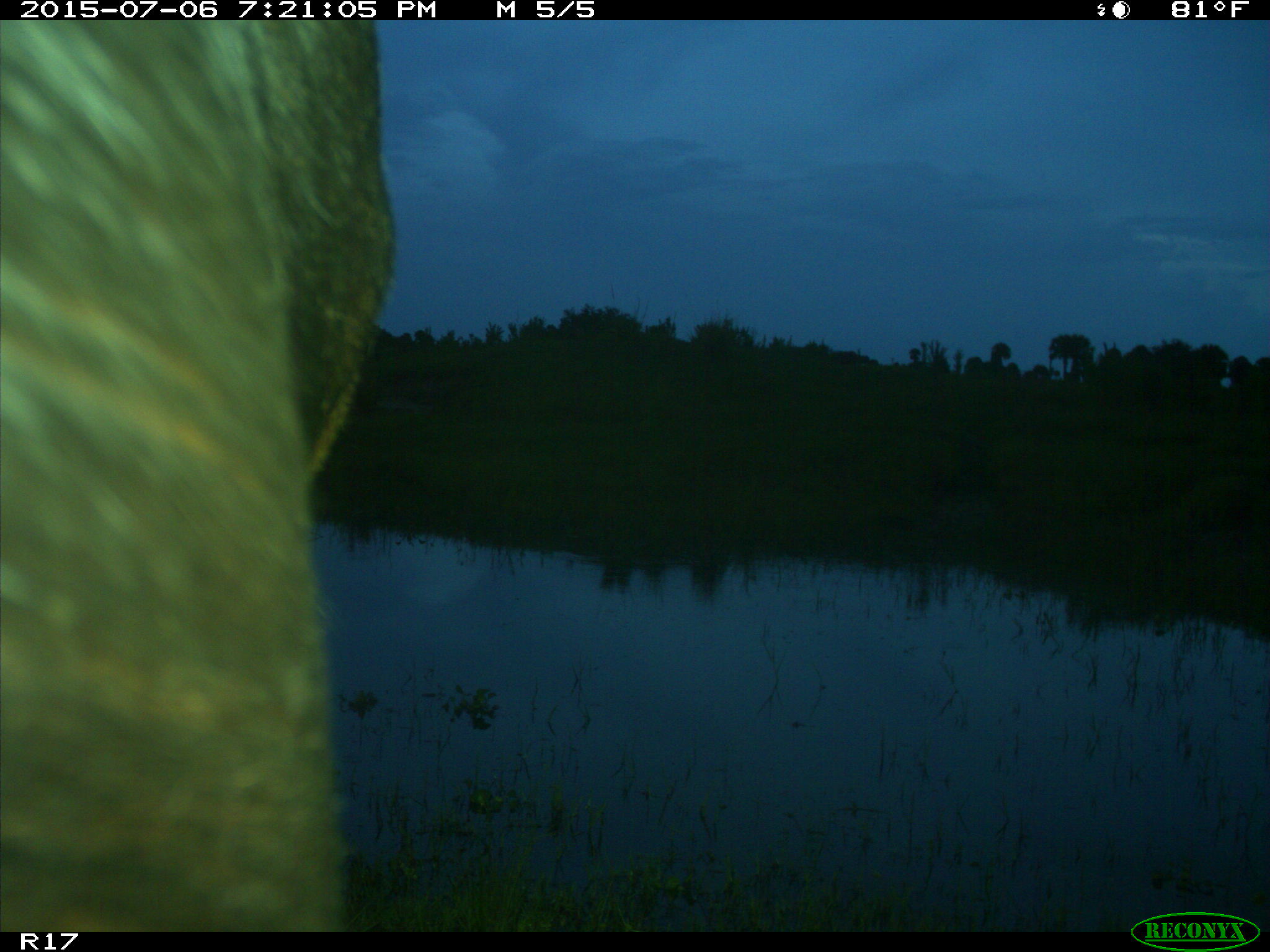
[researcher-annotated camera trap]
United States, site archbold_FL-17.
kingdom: Animalia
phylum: Chordata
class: Mammalia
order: Artiodactyla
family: Bovidae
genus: Bos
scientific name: Bos taurus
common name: domestic cow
Bos taurus (domestic cow).